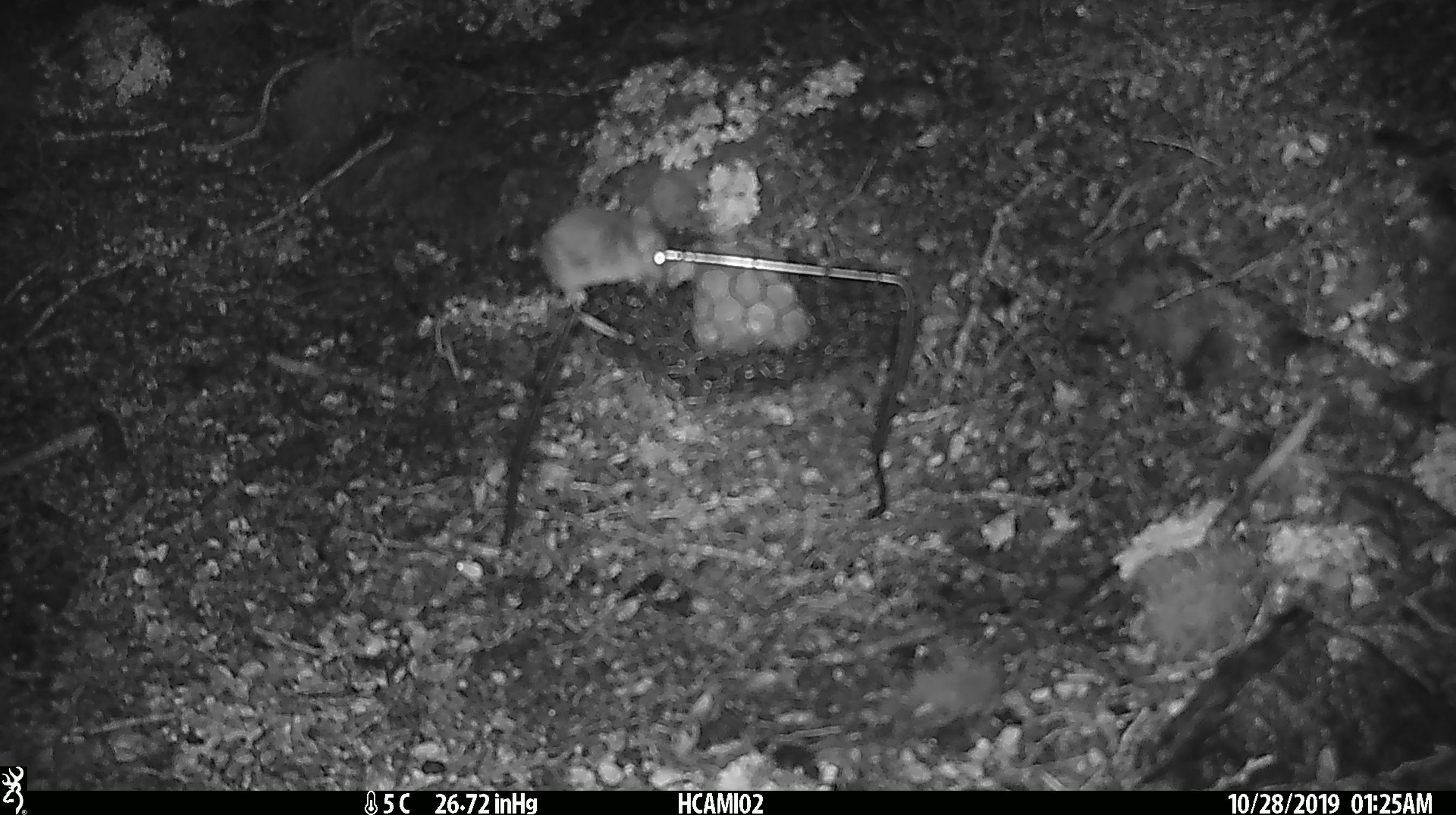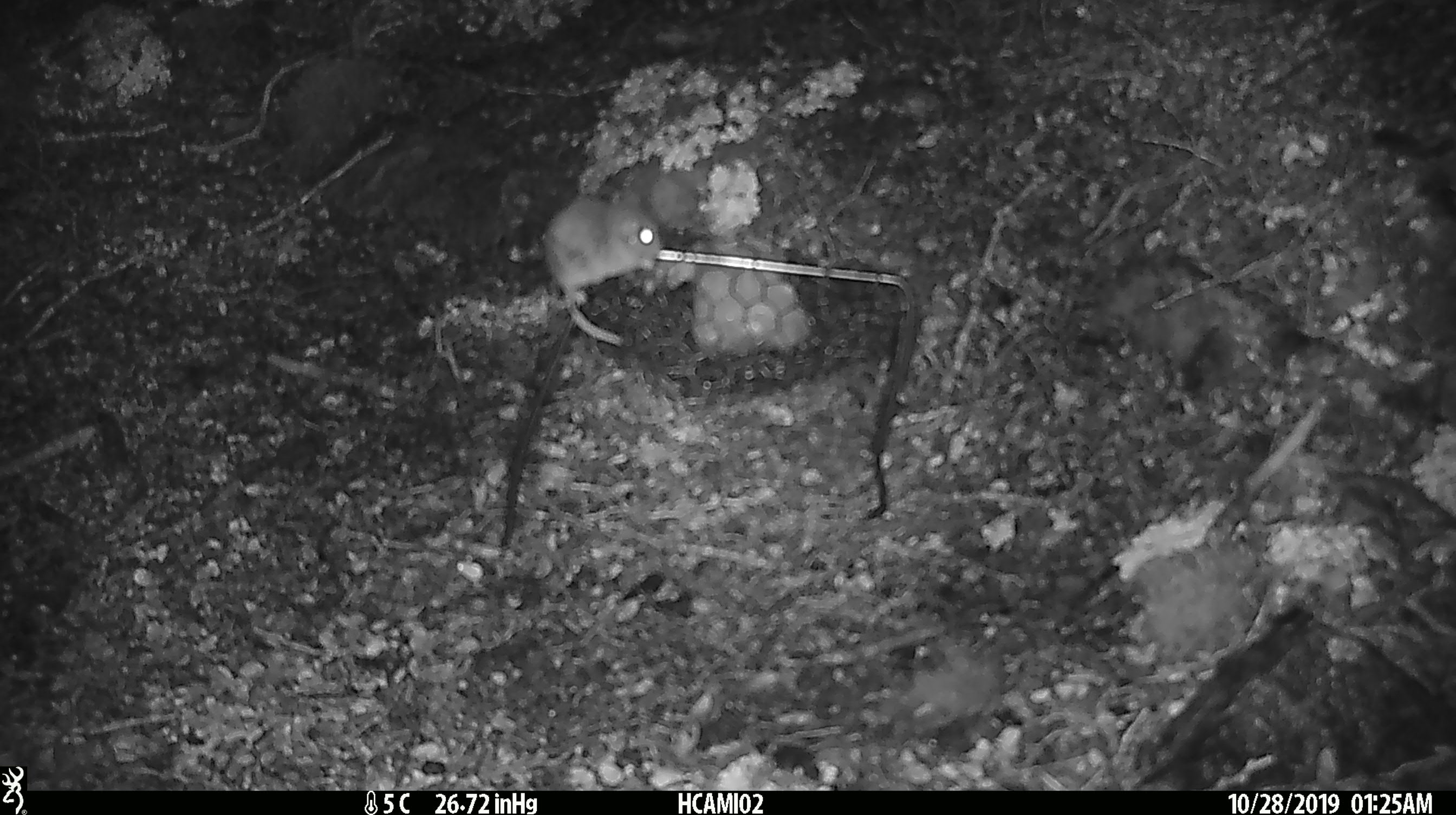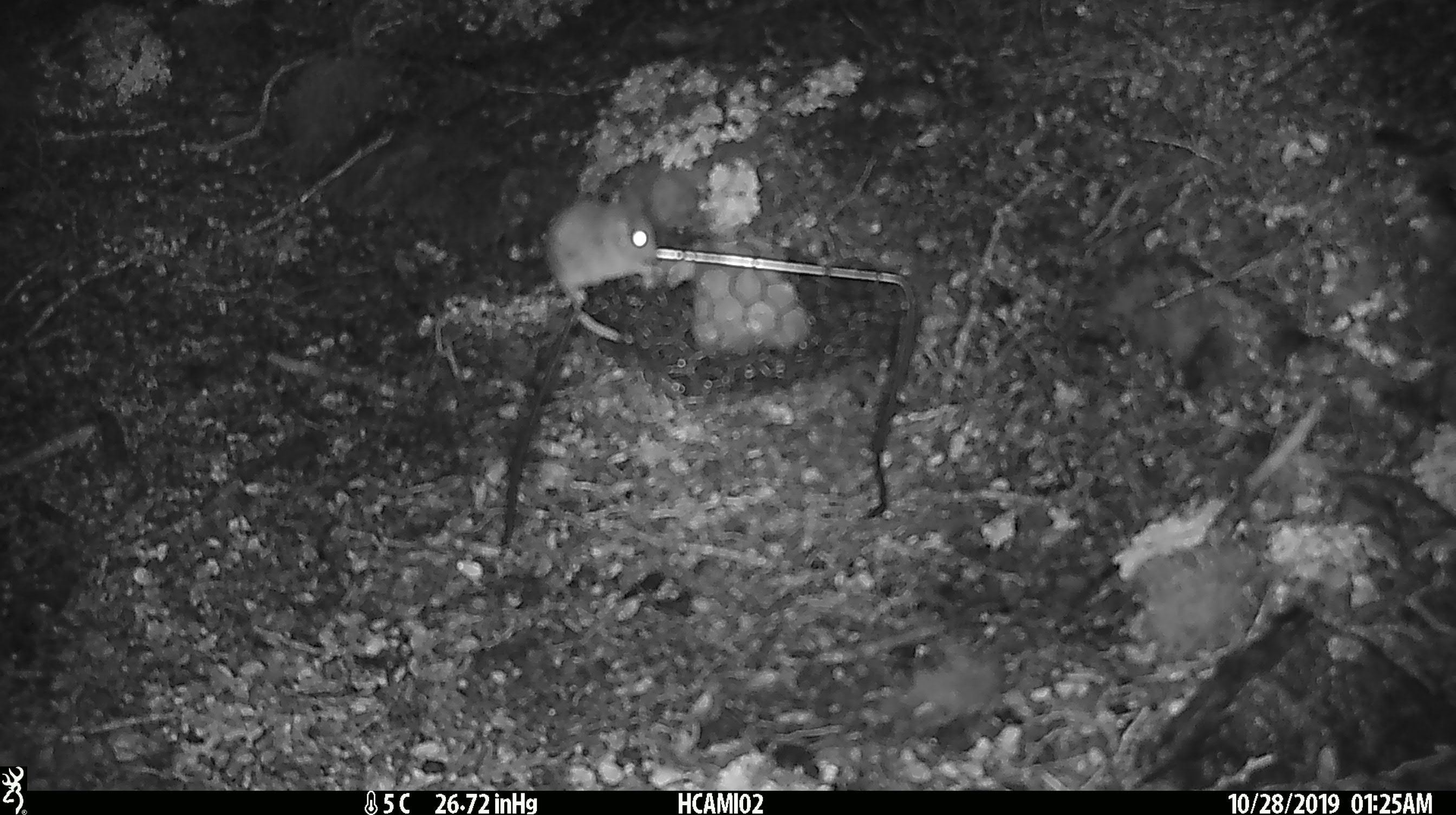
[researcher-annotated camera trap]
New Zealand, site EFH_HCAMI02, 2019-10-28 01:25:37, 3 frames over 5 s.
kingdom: Animalia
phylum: Chordata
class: Mammalia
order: Rodentia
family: Muridae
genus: Mus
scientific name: Mus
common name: mouse